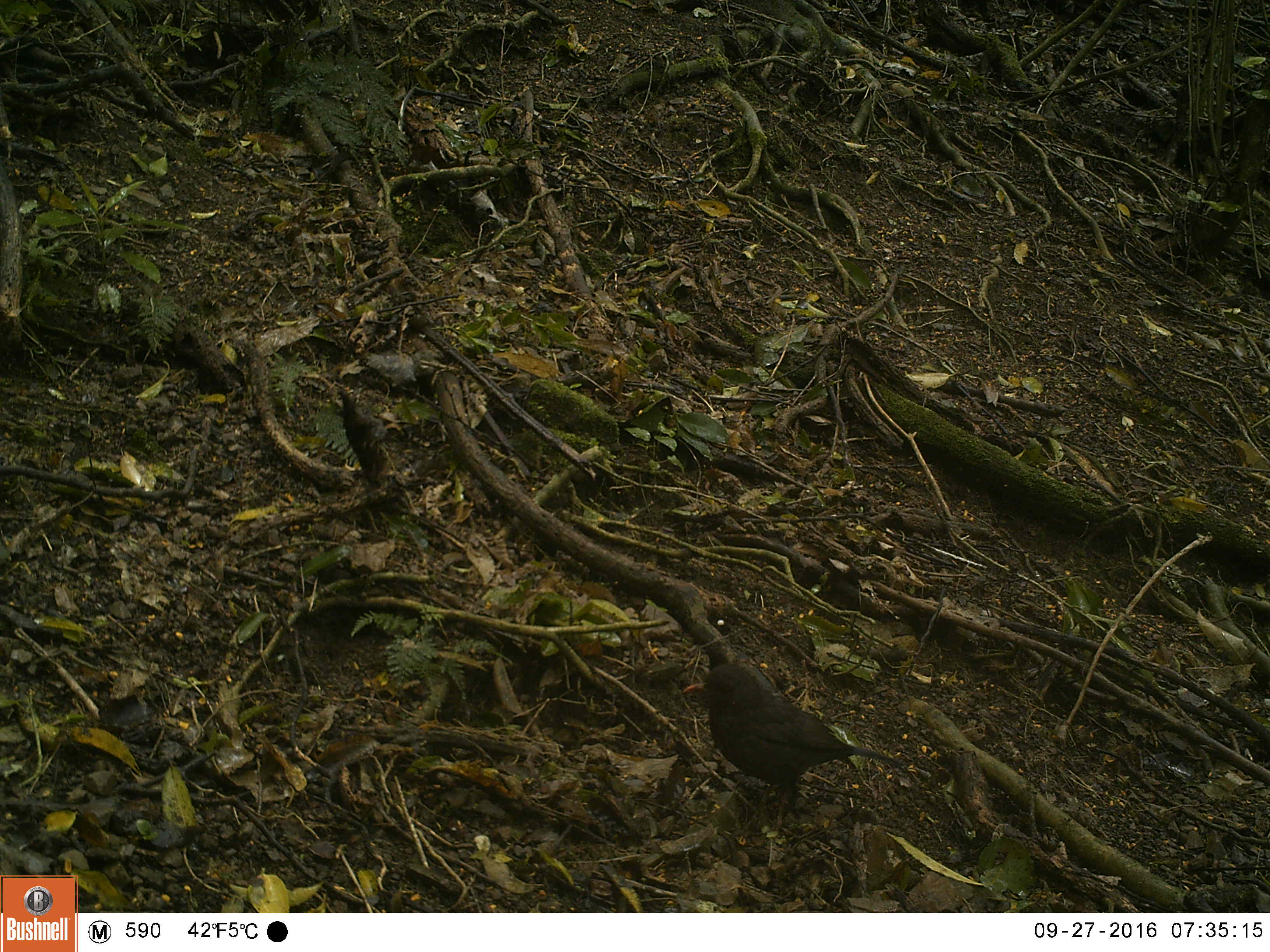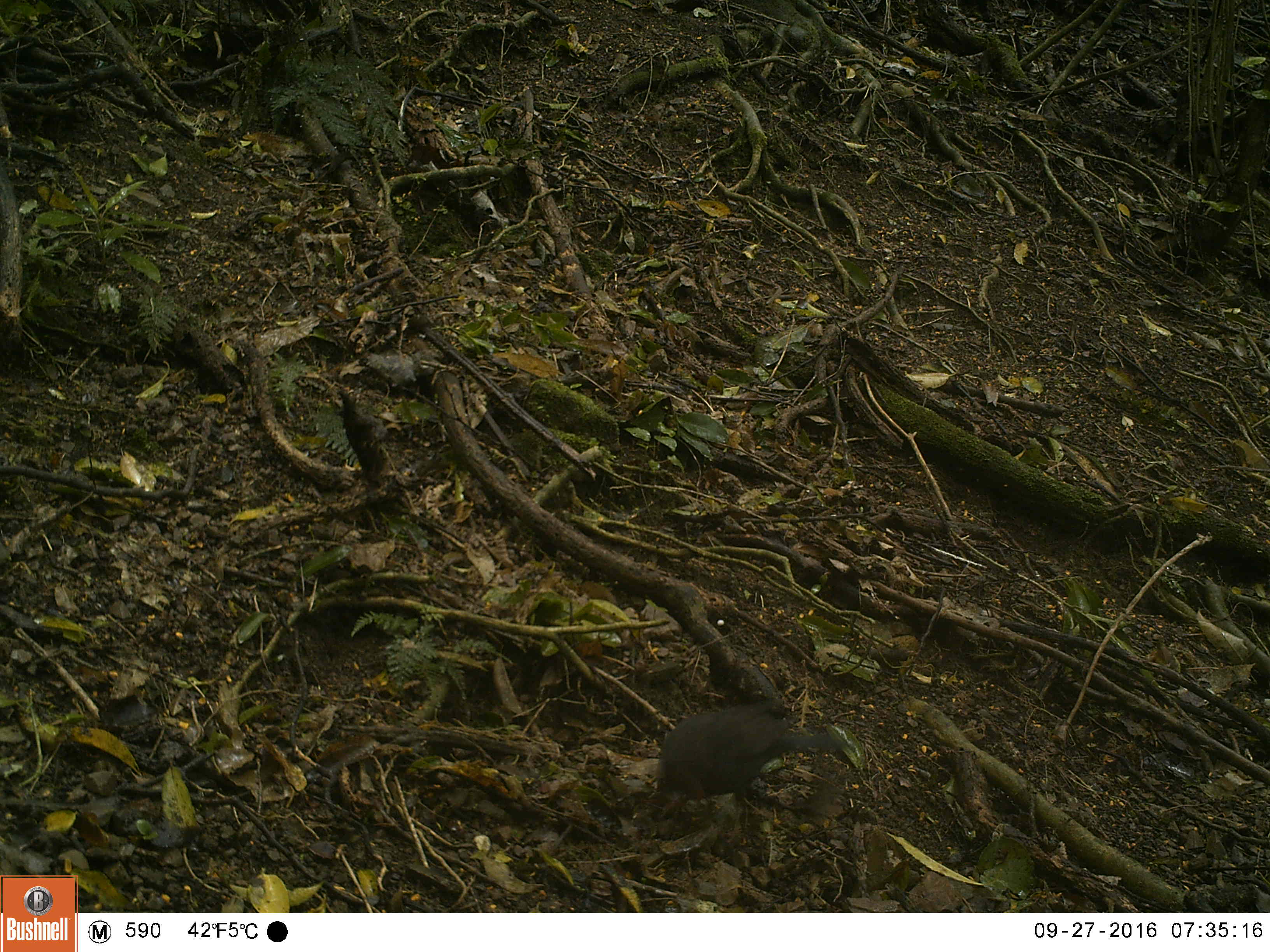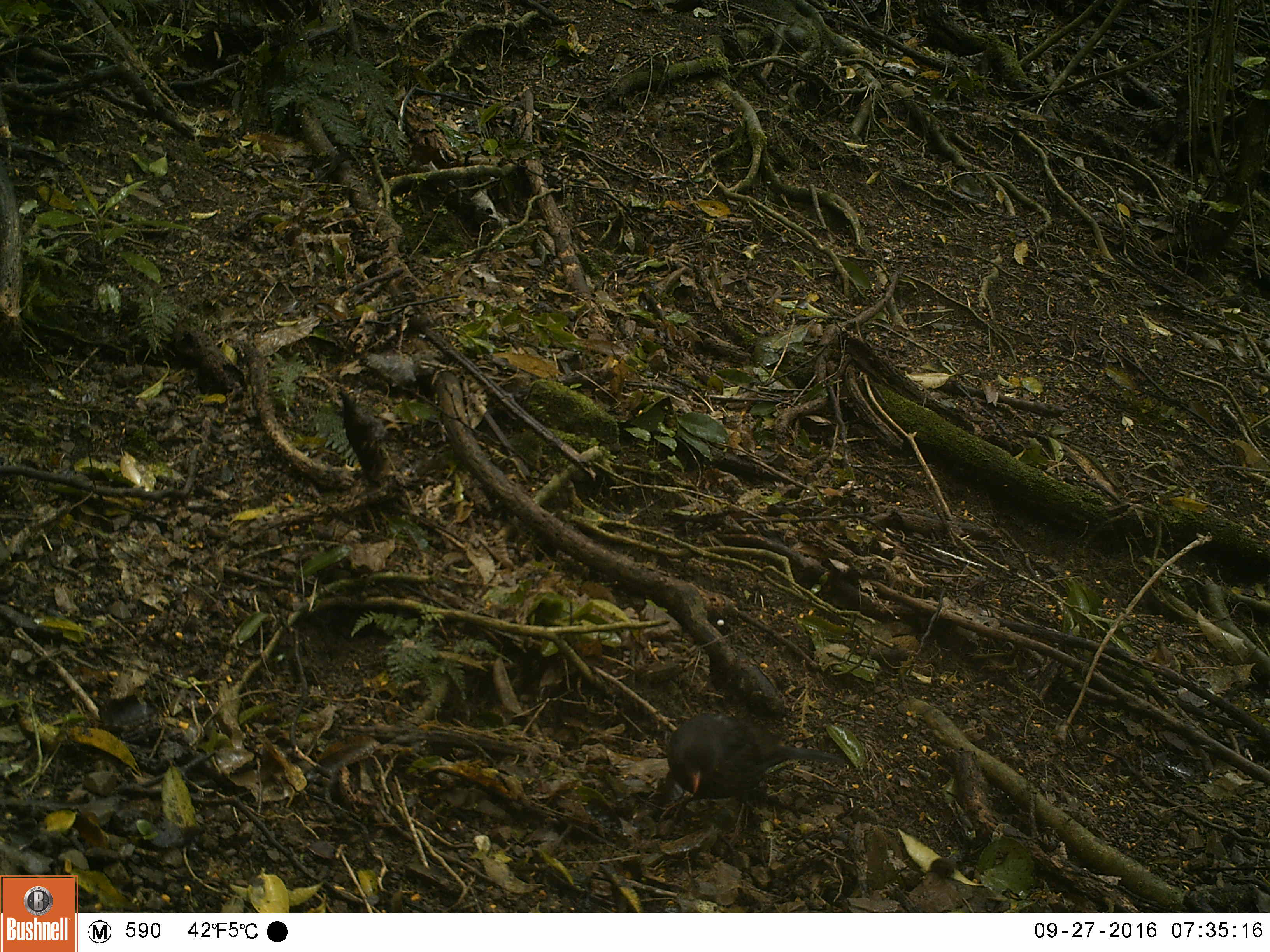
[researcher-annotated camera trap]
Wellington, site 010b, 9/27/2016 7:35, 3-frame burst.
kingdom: Animalia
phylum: Chordata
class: Aves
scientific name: Aves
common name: bird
Bird (Aves).